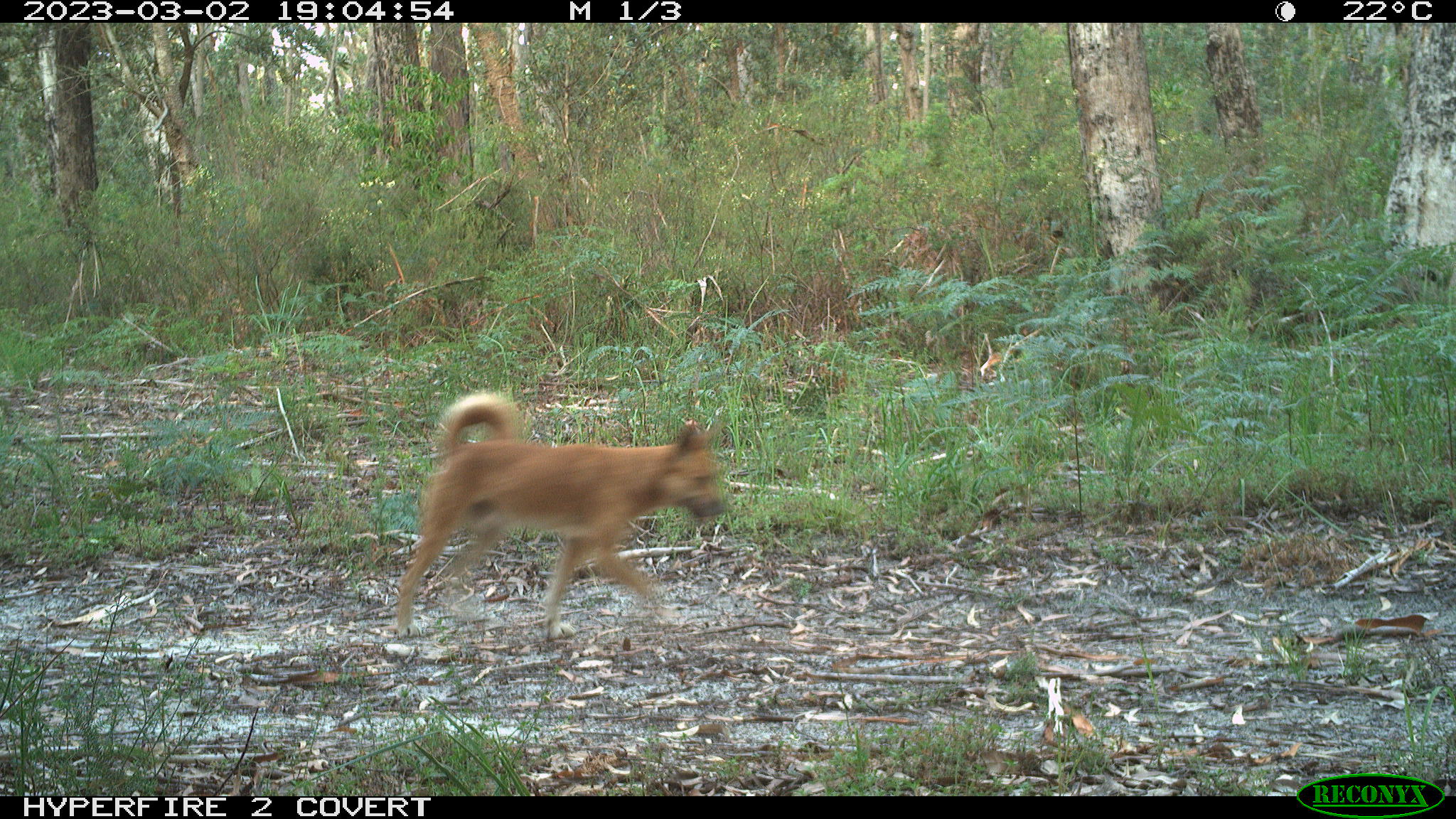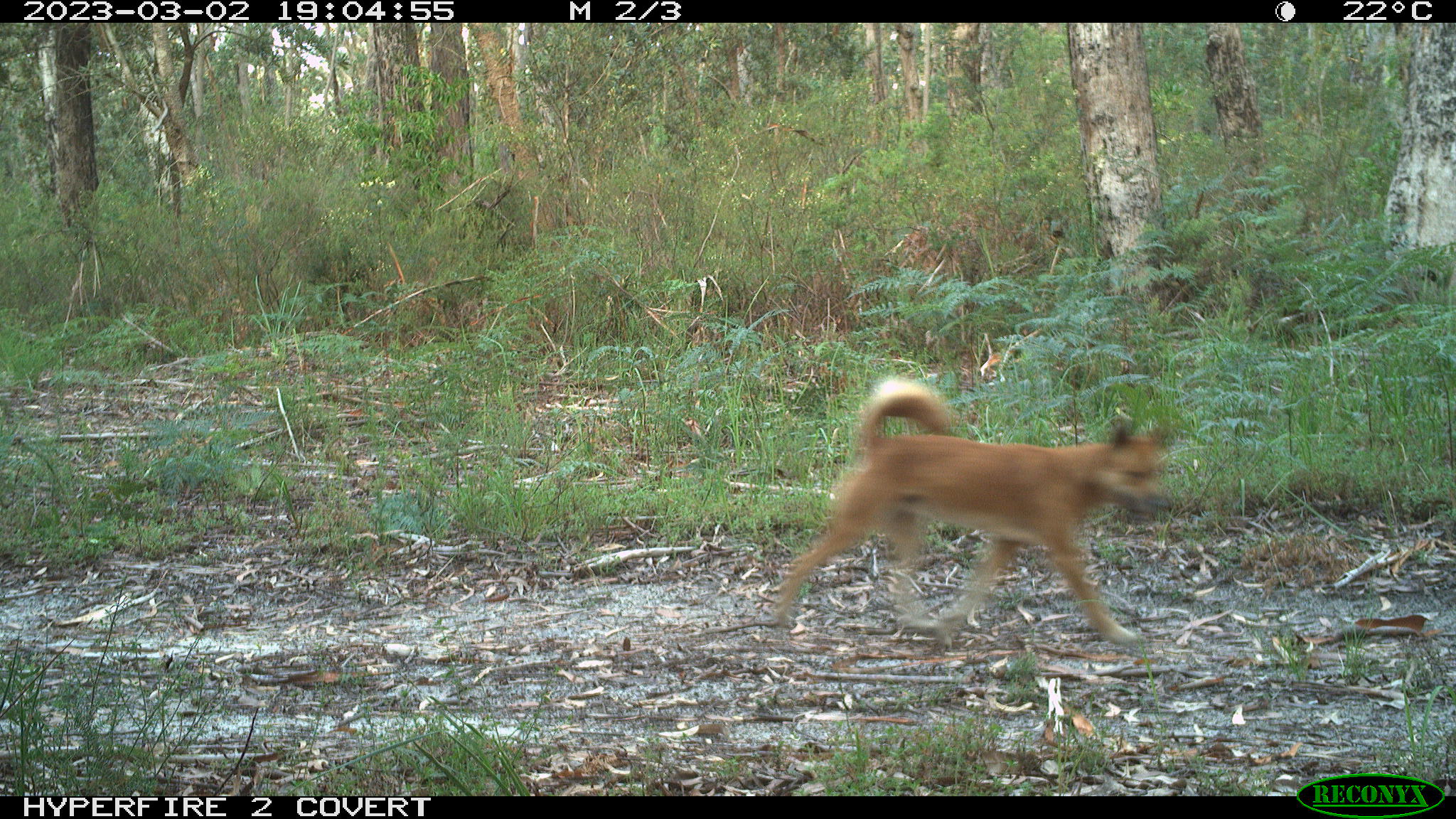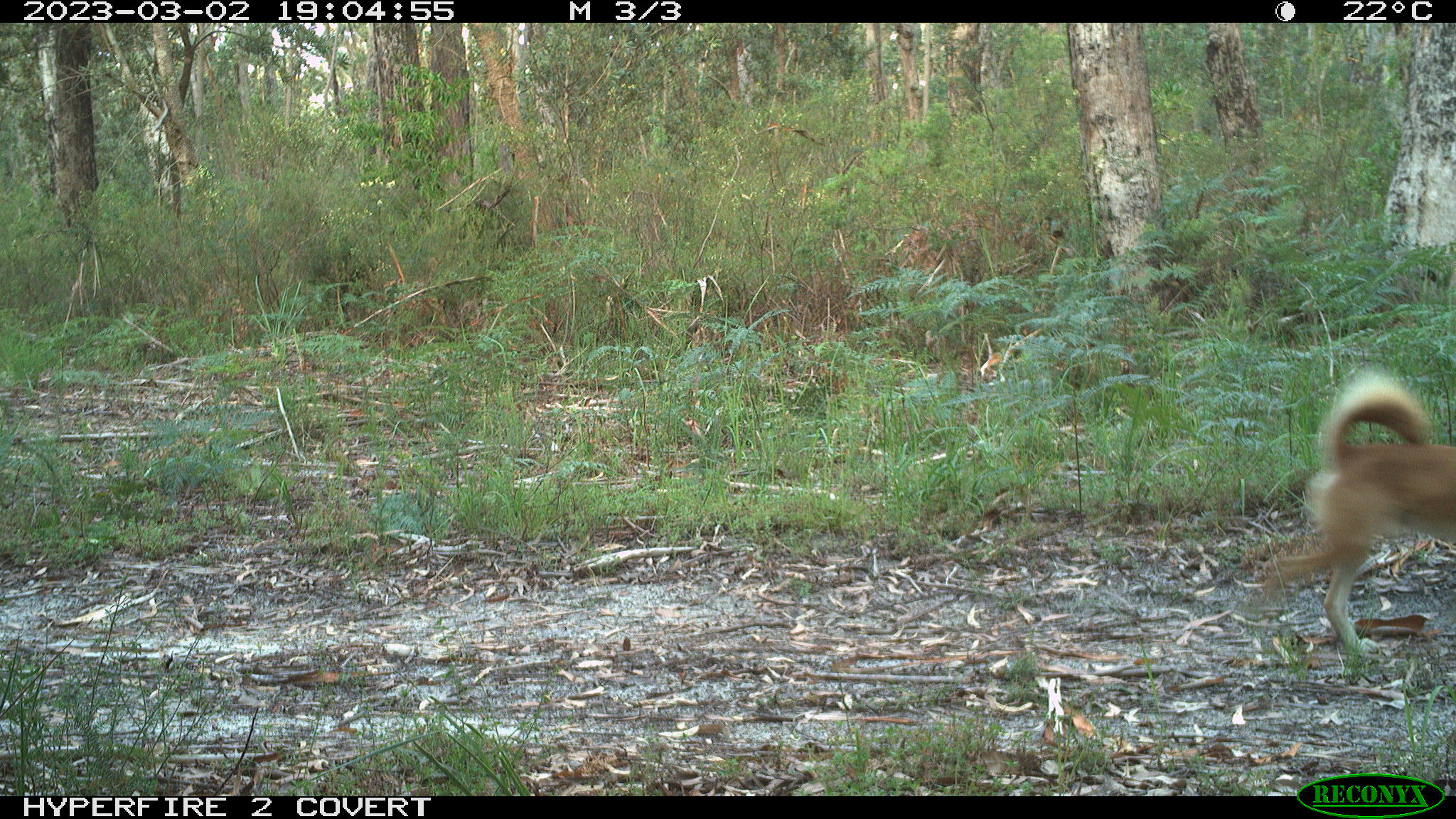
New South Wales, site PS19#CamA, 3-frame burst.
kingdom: Animalia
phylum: Chordata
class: Mammalia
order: Carnivora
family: Canidae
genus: Canis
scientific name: Canis familiaris dingo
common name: dingo